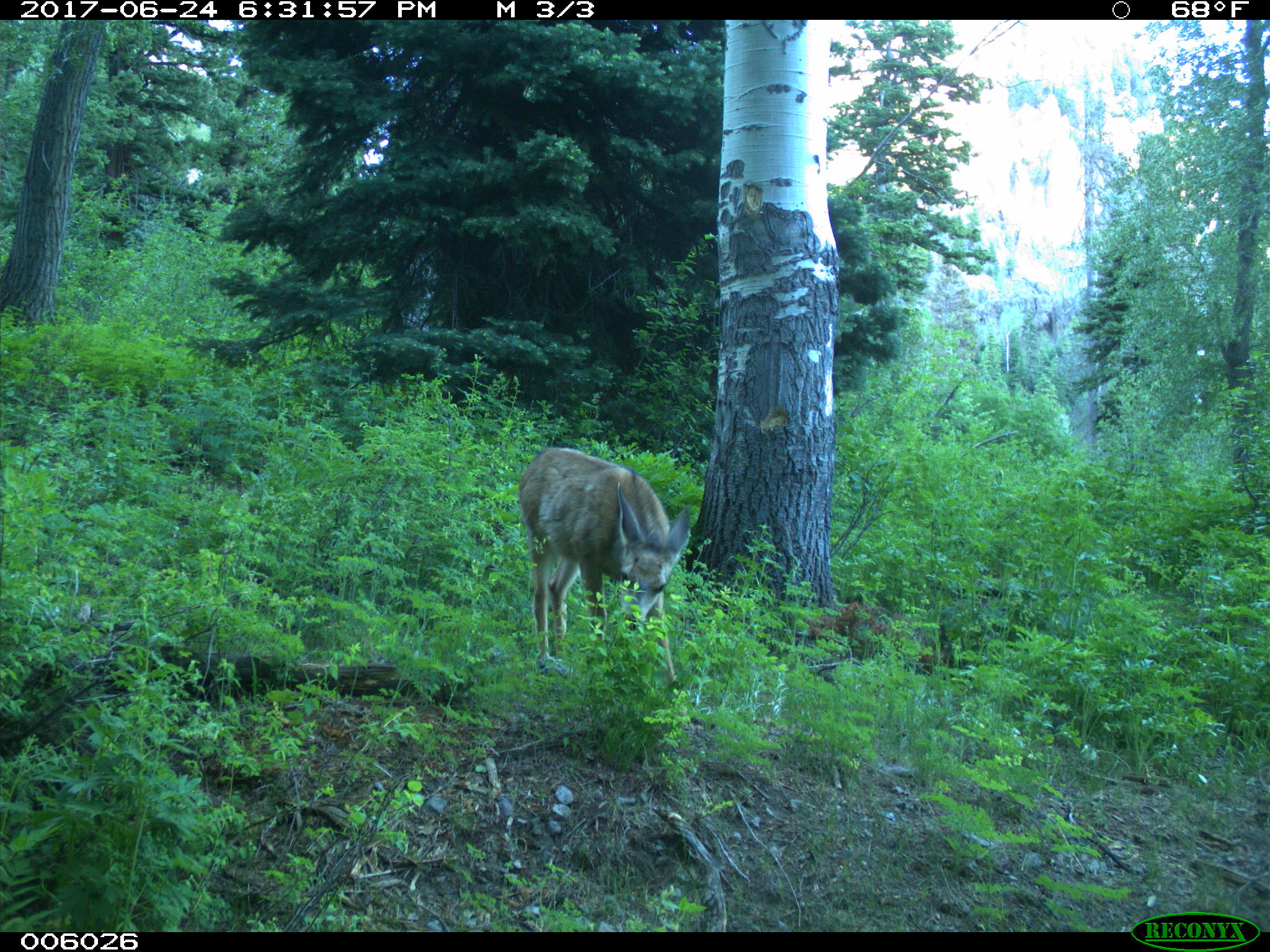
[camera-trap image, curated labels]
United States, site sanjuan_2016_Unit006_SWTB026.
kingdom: Animalia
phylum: Chordata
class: Mammalia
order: Artiodactyla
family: Cervidae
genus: Odocoileus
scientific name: Odocoileus hemionus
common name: mule deer